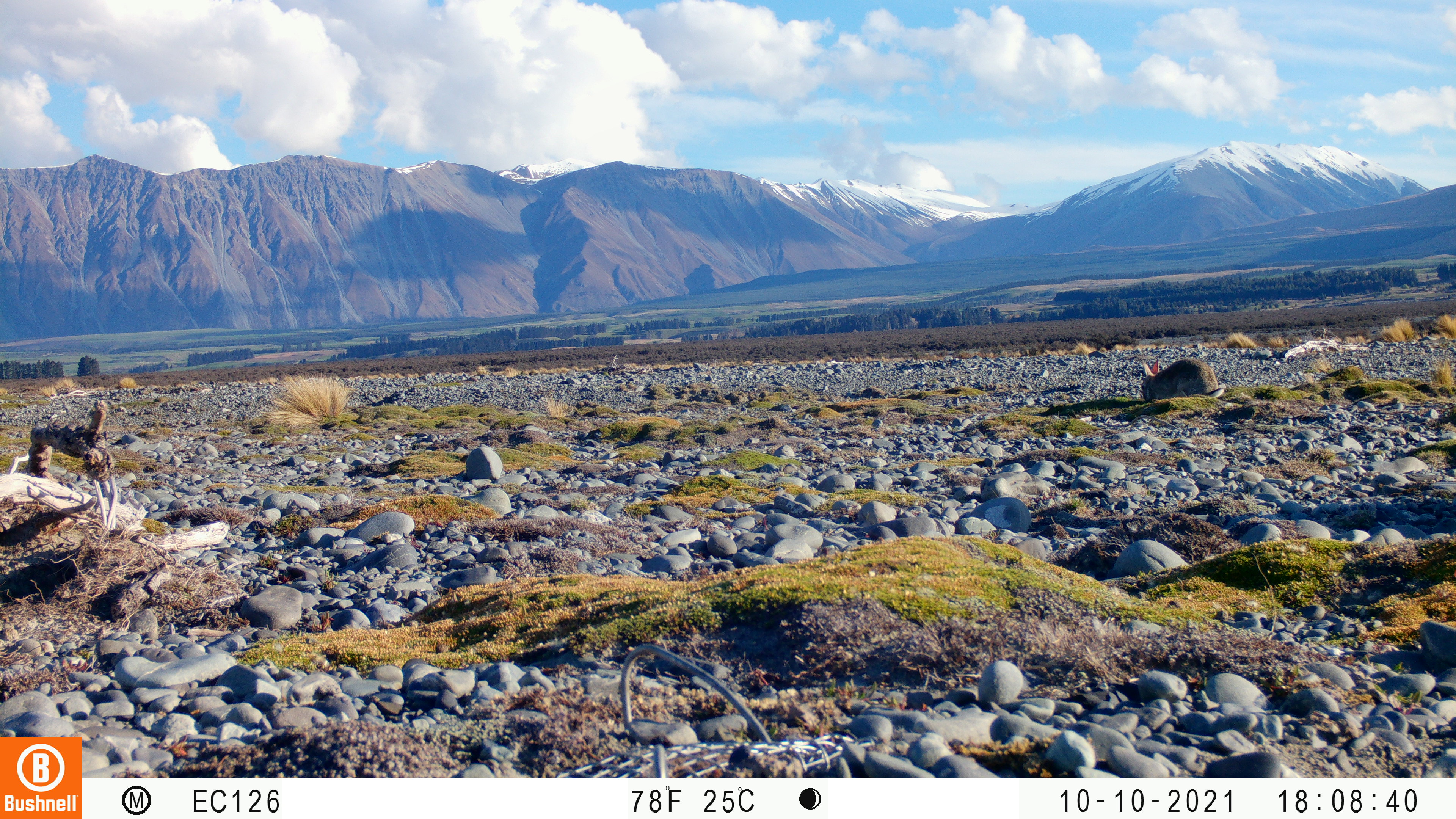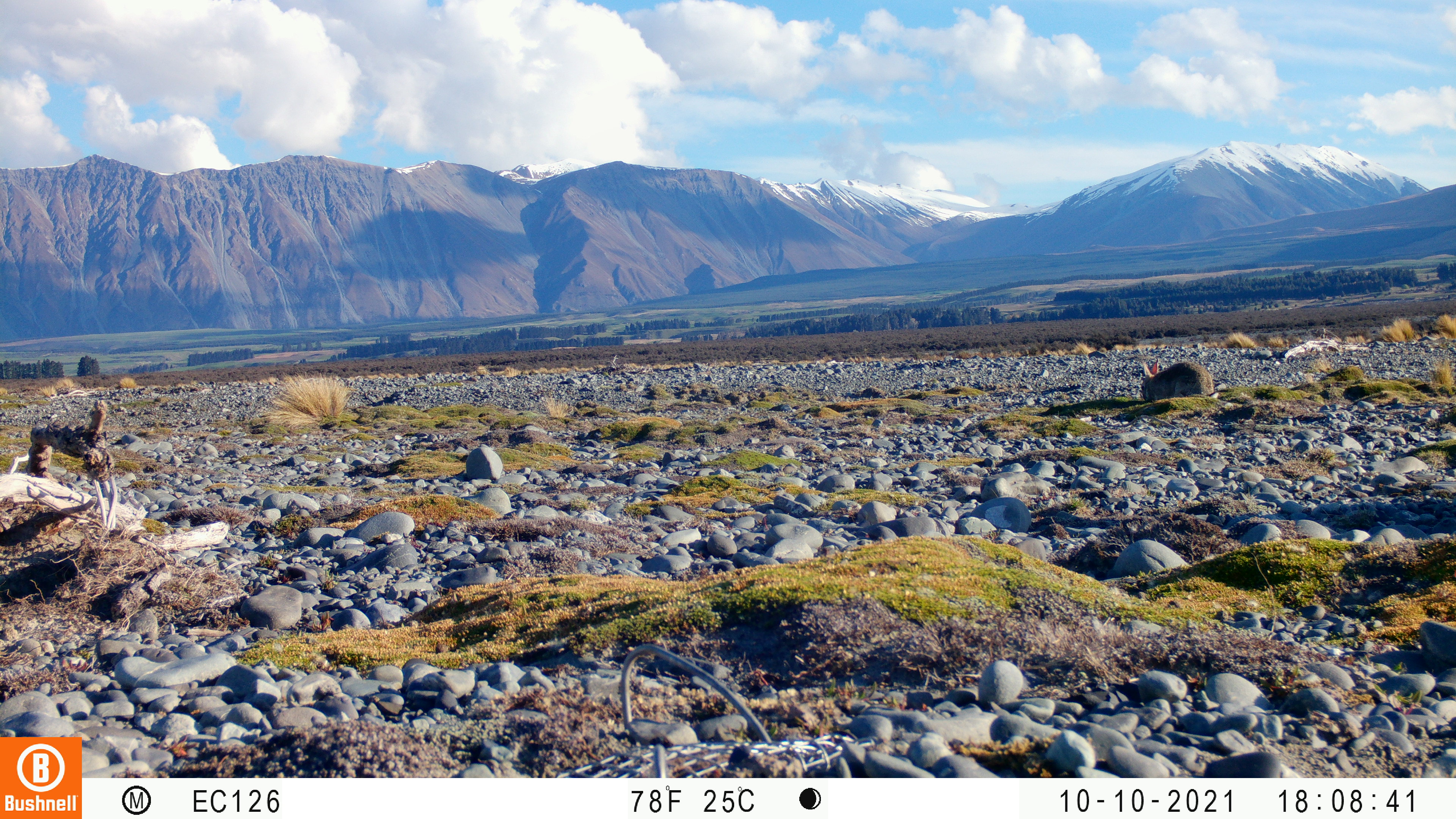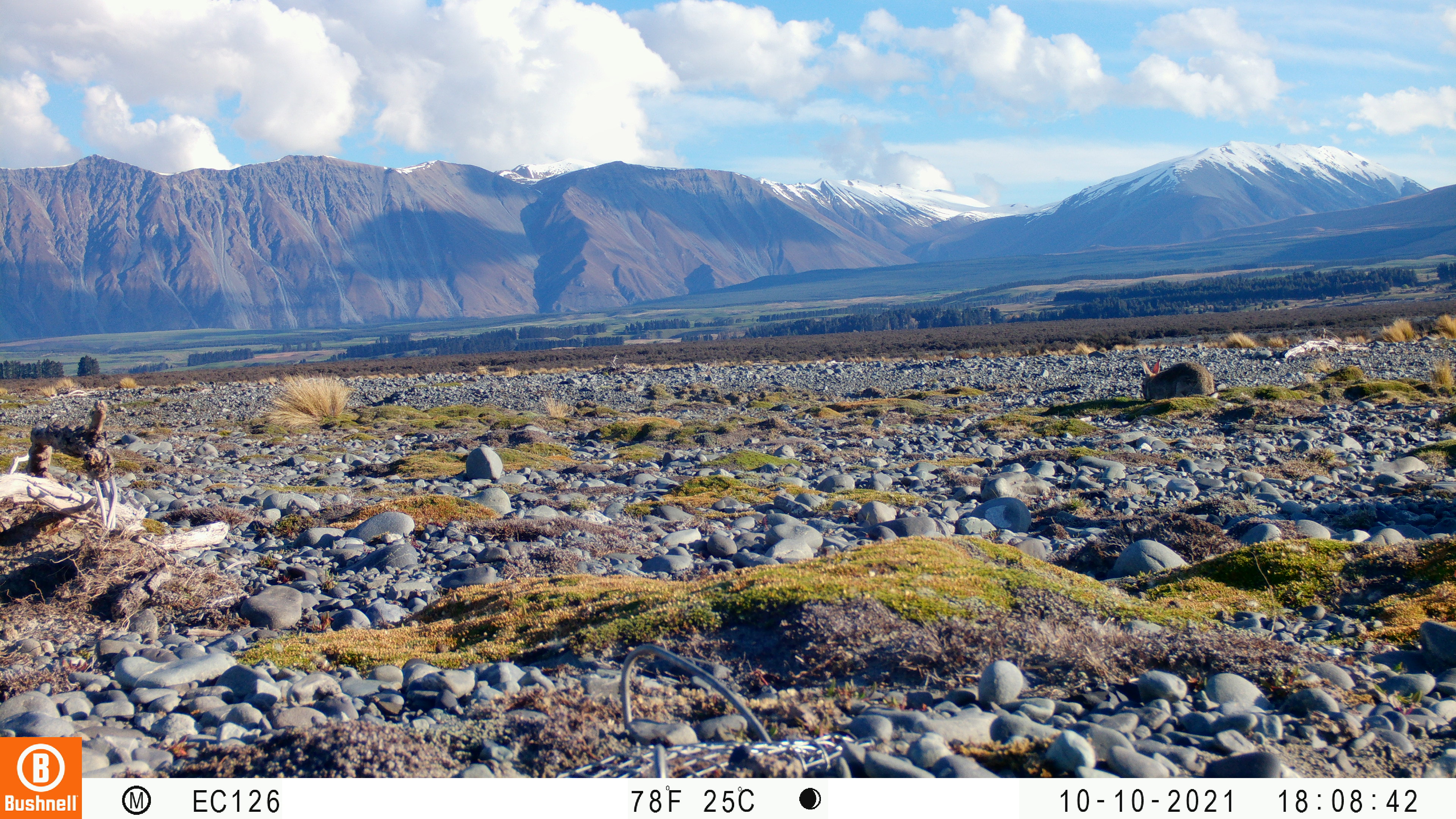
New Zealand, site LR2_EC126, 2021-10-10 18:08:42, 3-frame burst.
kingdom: Animalia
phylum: Chordata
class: Mammalia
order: Lagomorpha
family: Leporidae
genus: Oryctolagus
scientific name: Oryctolagus cuniculus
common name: european rabbit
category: rabbit